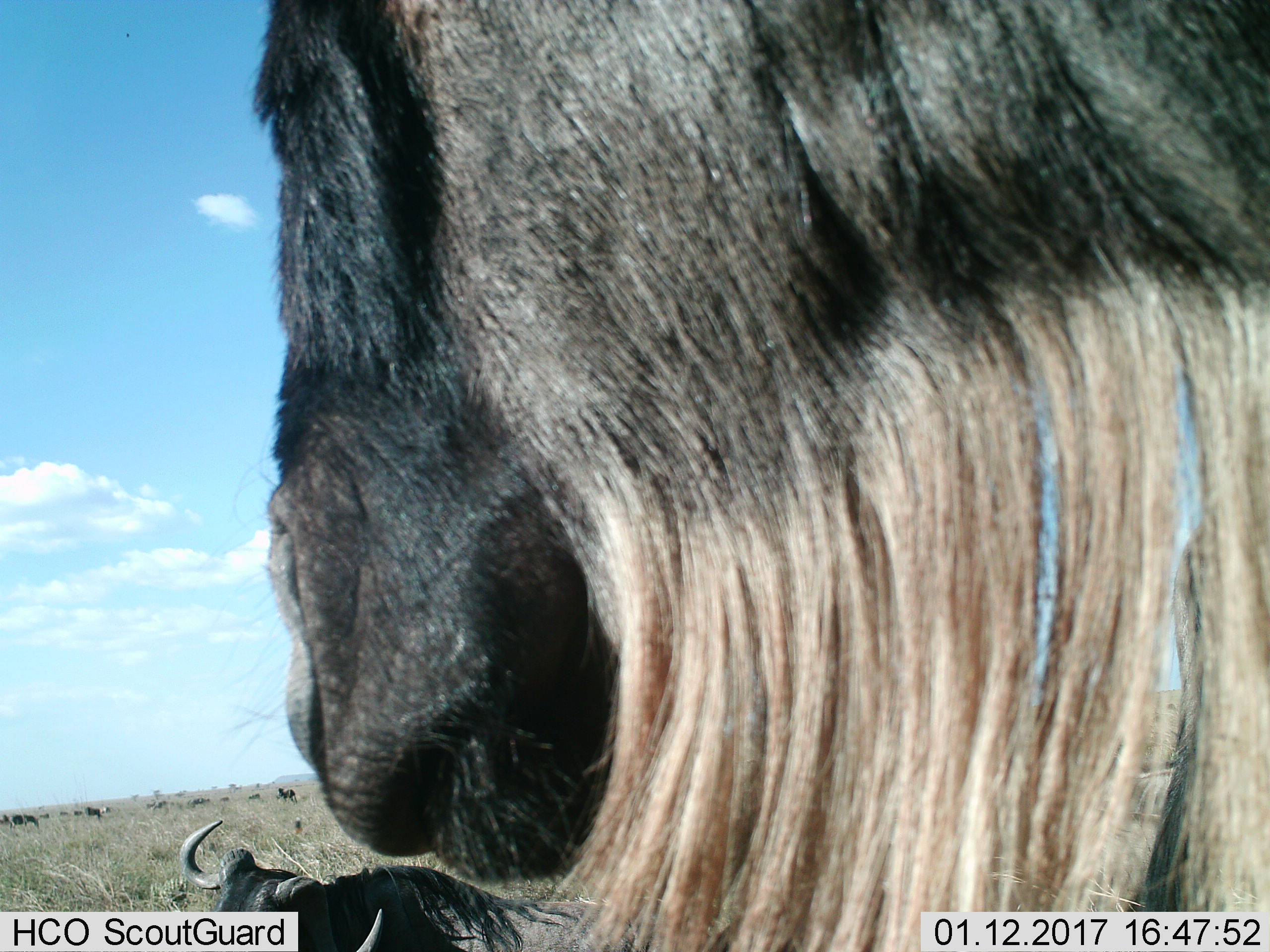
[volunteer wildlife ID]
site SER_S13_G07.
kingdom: Animalia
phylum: Chordata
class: Mammalia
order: Artiodactyla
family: Bovidae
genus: Connochaetes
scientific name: Connochaetes taurinus taurinus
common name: blue wildebeest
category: wildebeestblue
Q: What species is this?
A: Wildebeestblue (blue wildebeest) (Connochaetes taurinus taurinus).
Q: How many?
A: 2.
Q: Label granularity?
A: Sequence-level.